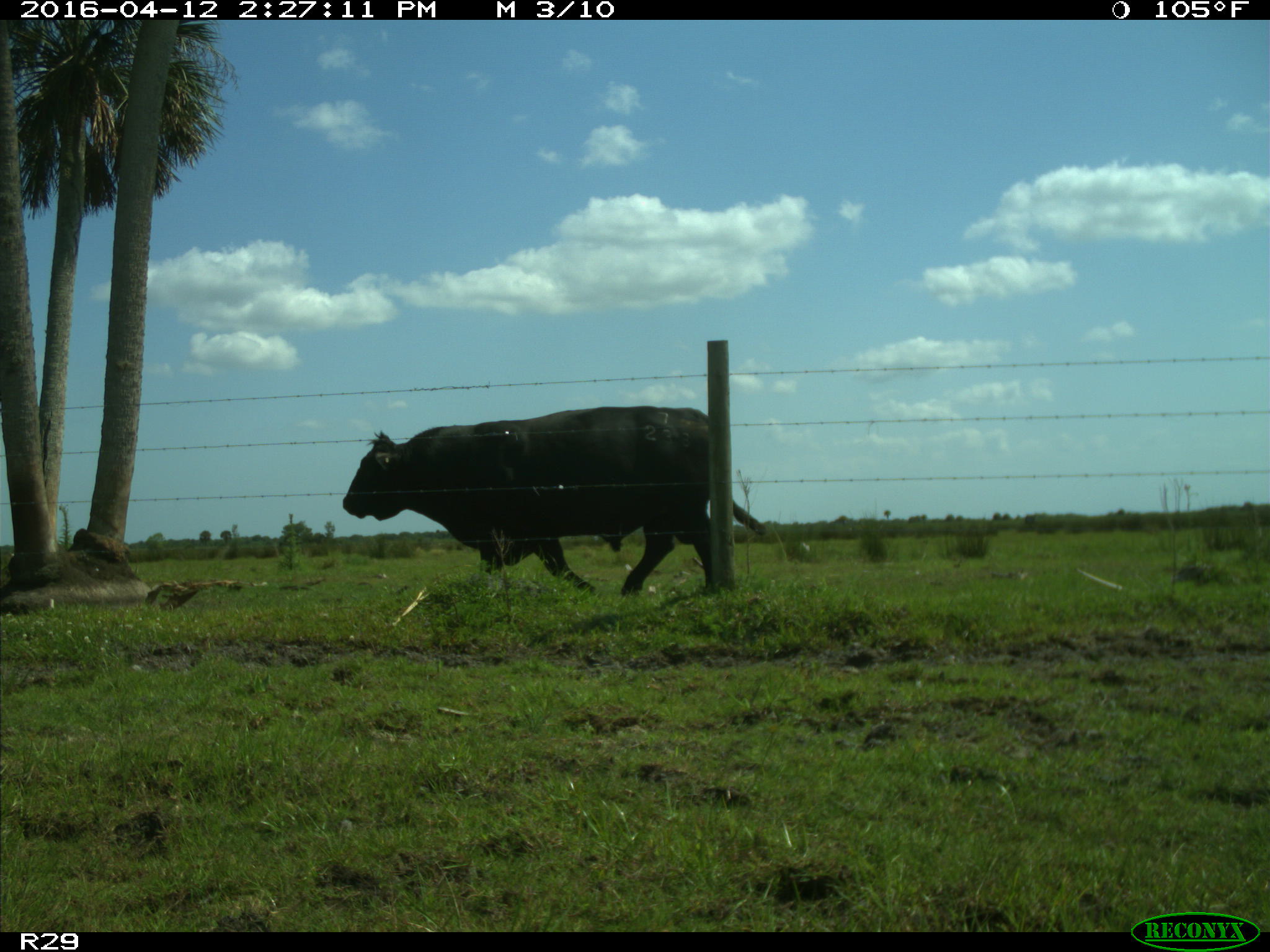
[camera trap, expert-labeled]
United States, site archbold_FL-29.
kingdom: Animalia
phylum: Chordata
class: Mammalia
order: Artiodactyla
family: Bovidae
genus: Bos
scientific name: Bos taurus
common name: domestic cow